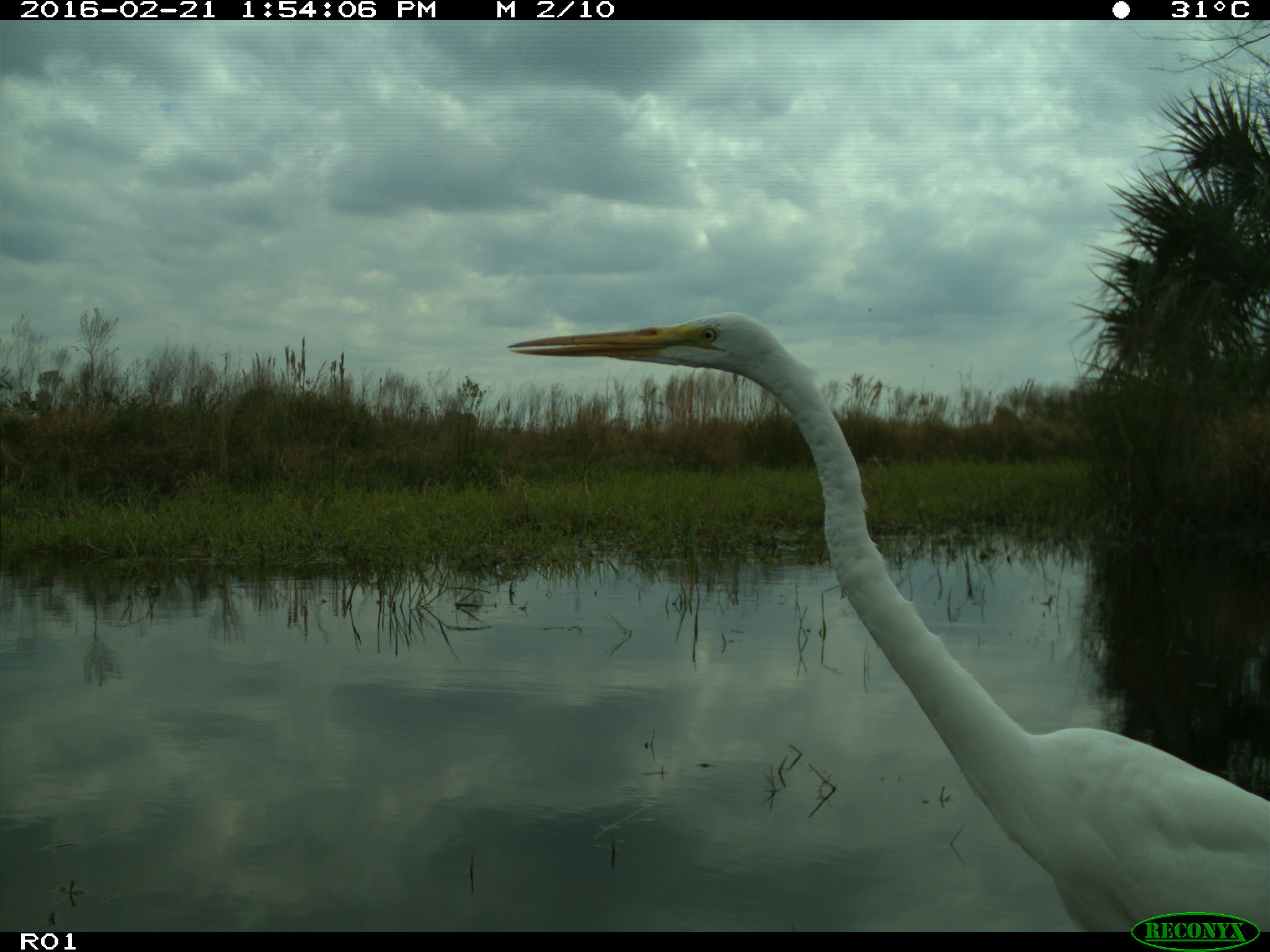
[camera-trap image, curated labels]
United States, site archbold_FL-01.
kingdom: Animalia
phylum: Chordata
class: Aves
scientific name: Aves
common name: birds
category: unidentified bird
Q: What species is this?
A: Unidentified bird (birds) (Aves).